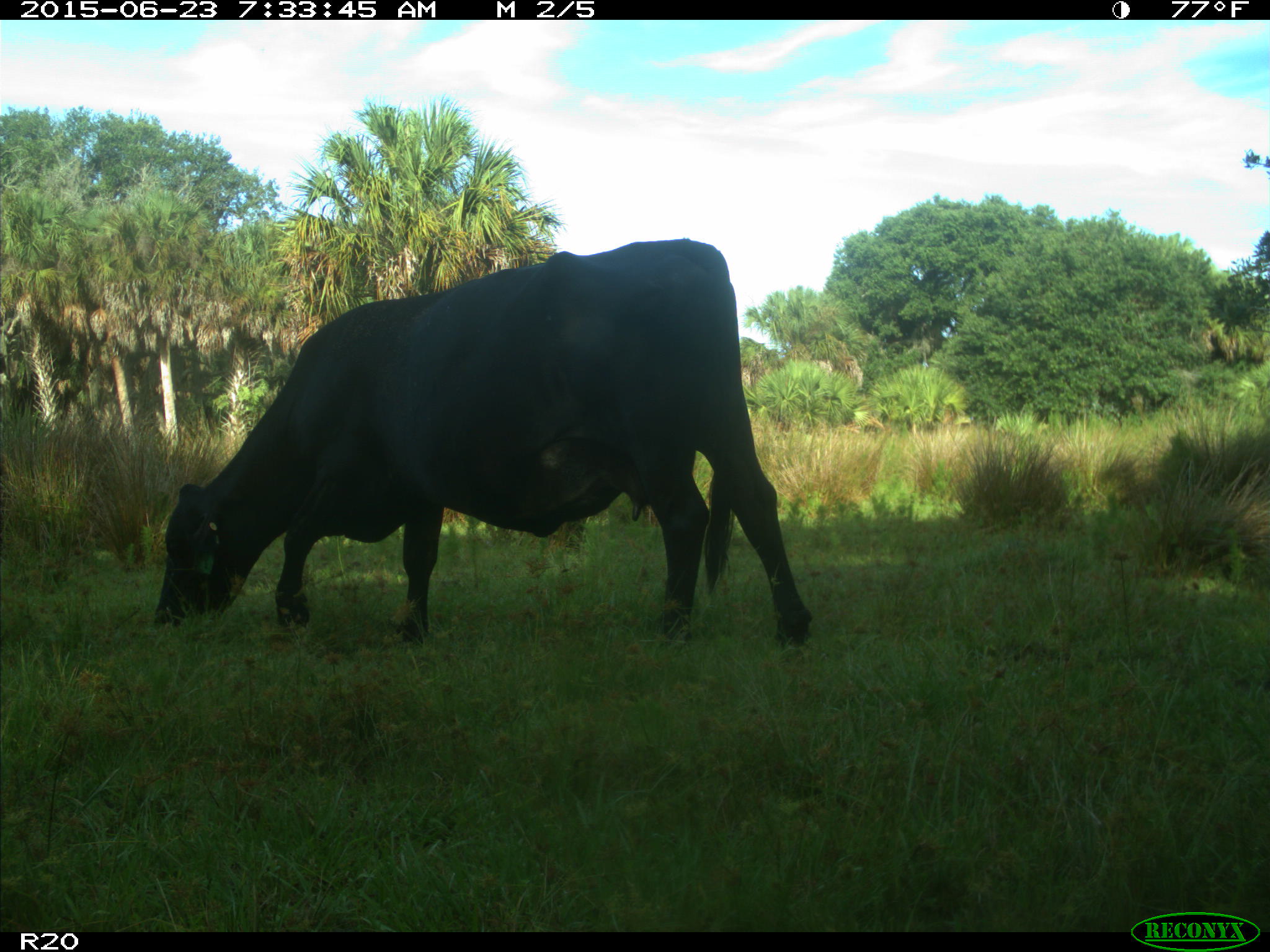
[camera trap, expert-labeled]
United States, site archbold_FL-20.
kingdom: Animalia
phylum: Chordata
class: Mammalia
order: Artiodactyla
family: Bovidae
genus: Bos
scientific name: Bos taurus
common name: domestic cow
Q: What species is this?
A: Bos taurus (domestic cow).